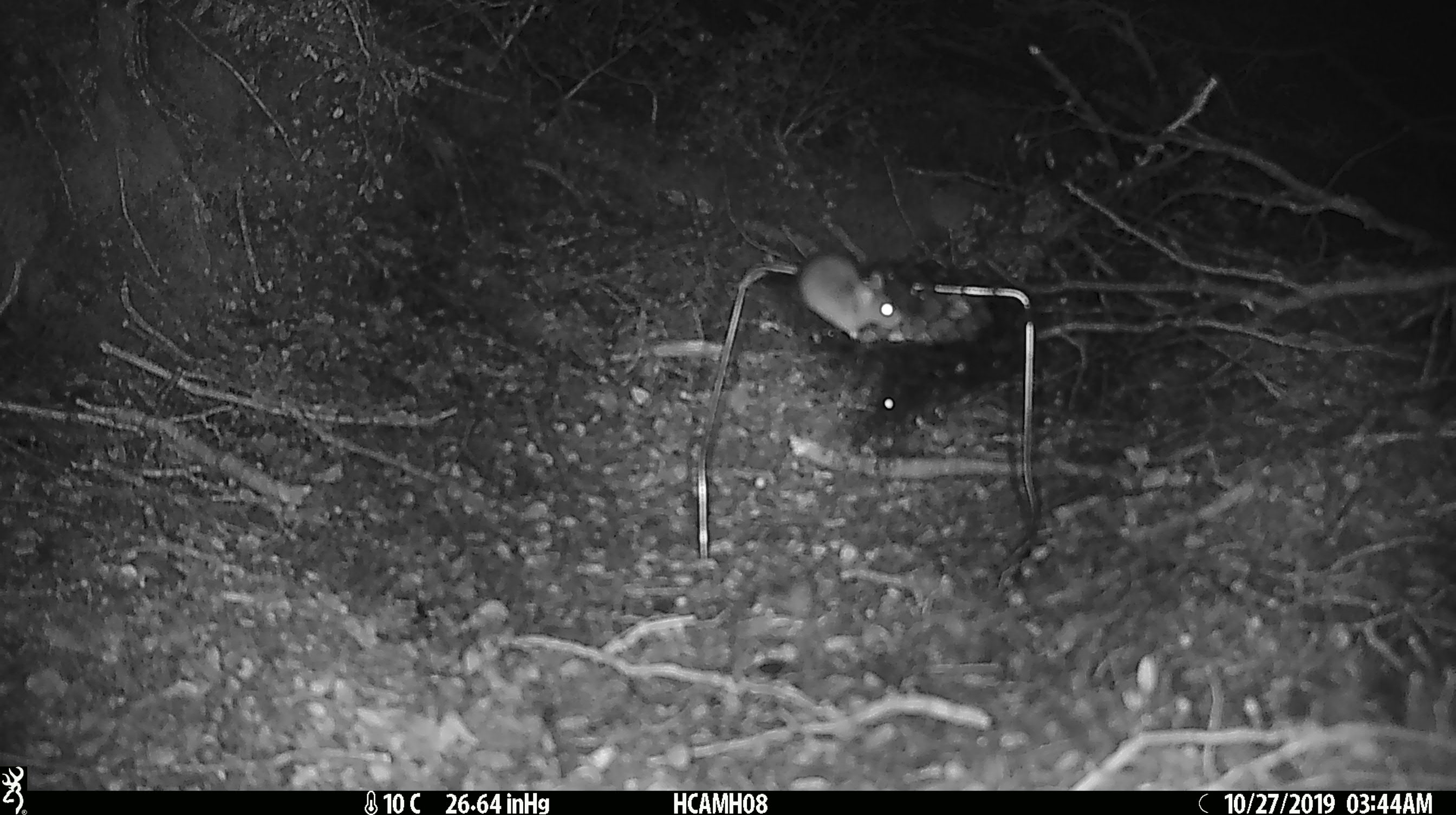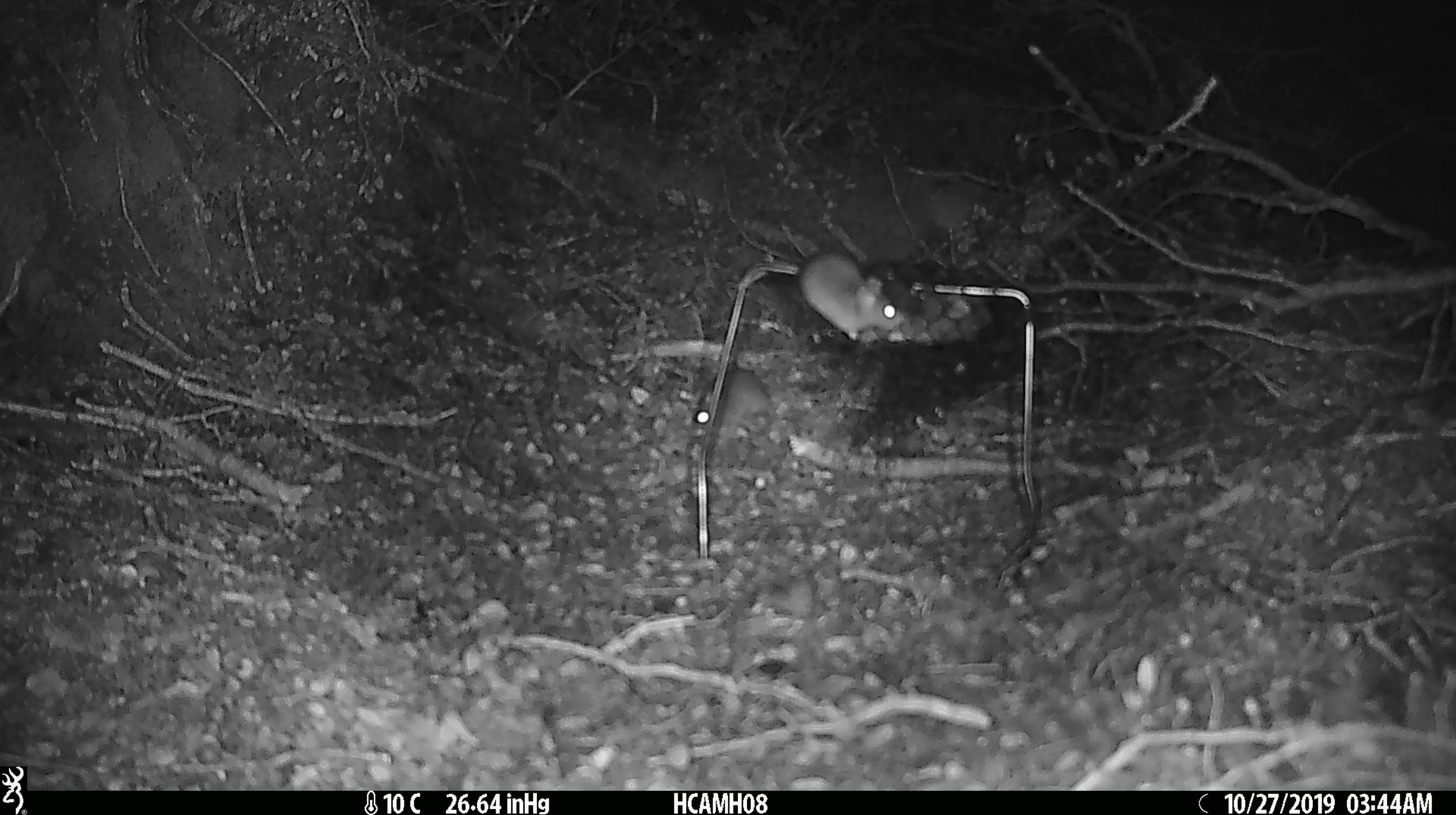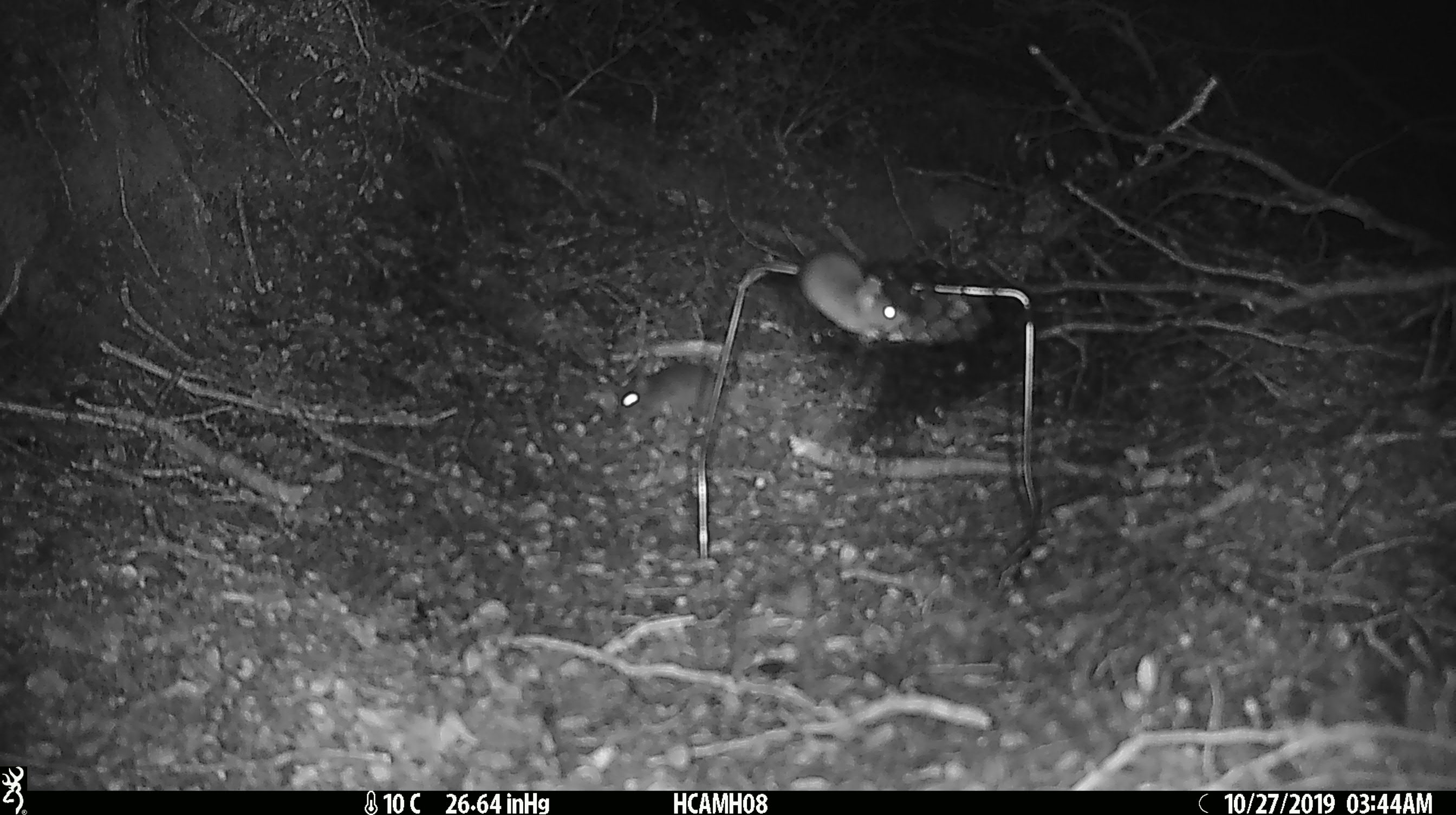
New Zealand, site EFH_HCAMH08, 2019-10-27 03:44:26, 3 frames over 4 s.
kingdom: Animalia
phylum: Chordata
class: Mammalia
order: Rodentia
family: Muridae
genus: Mus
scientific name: Mus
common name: mouse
Mouse (Mus).